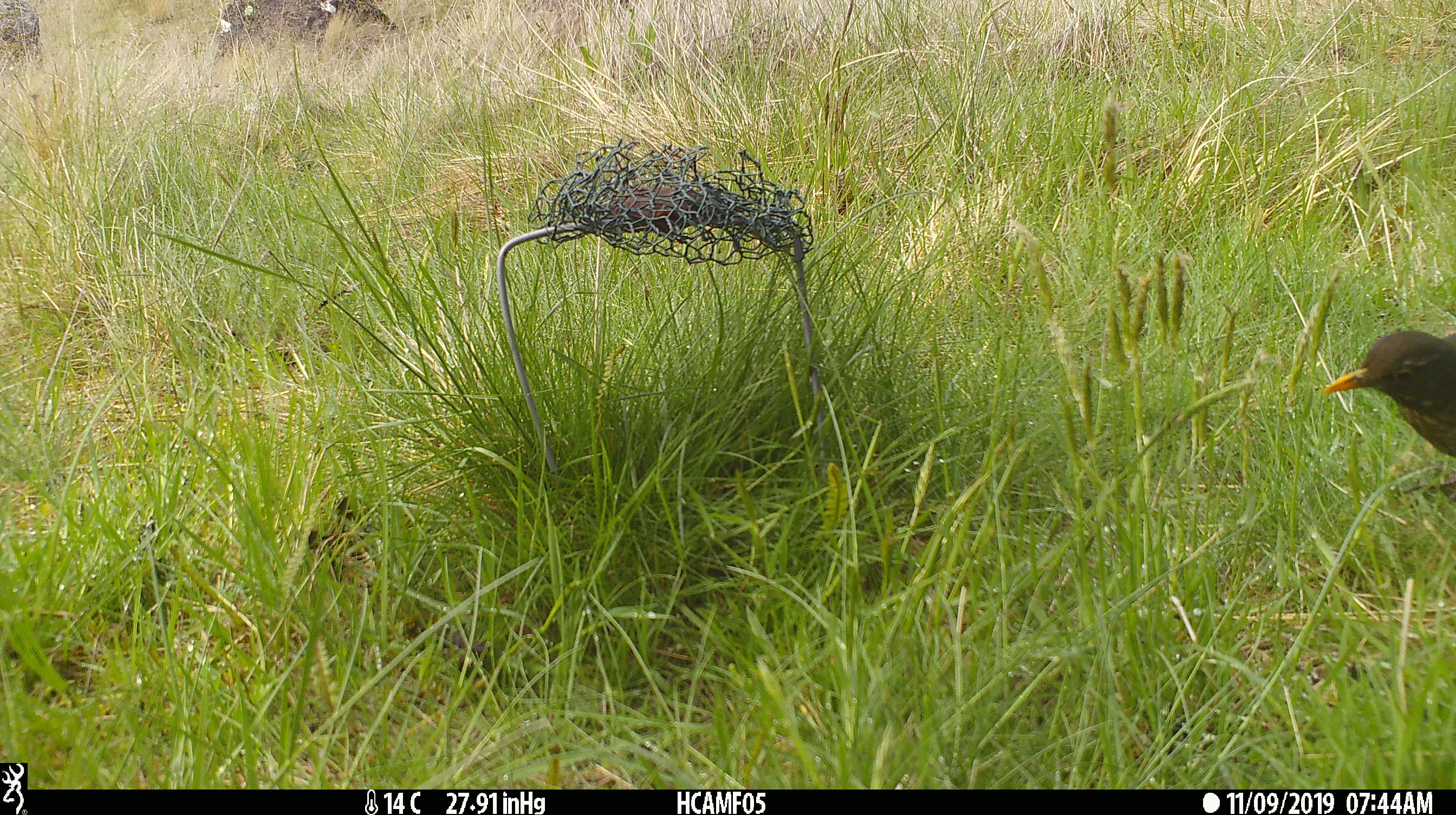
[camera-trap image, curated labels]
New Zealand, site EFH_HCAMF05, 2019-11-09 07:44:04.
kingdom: Animalia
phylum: Chordata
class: Aves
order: Passeriformes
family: Turdidae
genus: Turdus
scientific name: Turdus merula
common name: eurasian blackbird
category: blackbird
Blackbird (eurasian blackbird) (Turdus merula).